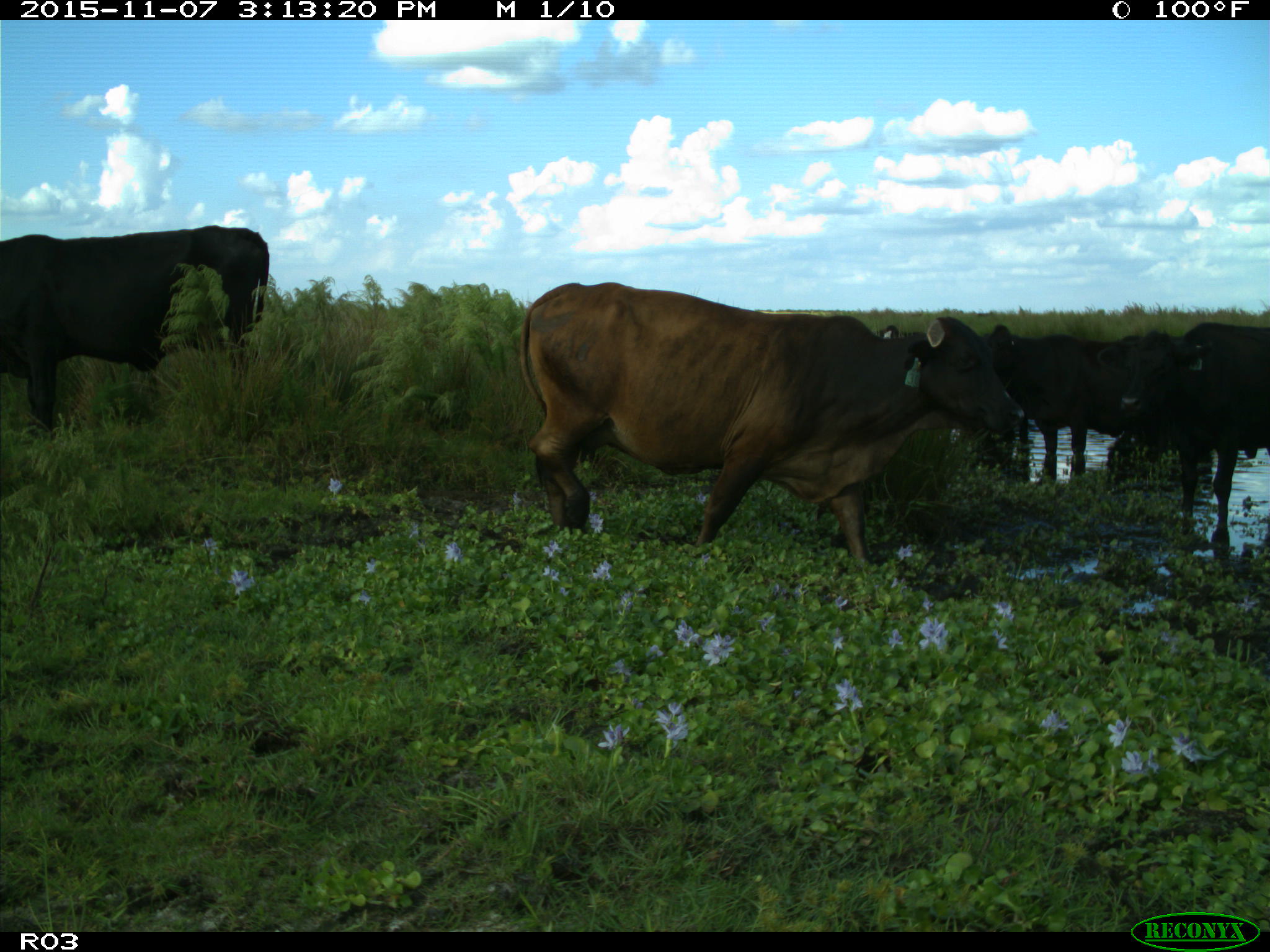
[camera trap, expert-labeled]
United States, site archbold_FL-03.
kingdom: Animalia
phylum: Chordata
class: Mammalia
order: Artiodactyla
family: Bovidae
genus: Bos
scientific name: Bos taurus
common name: domestic cow